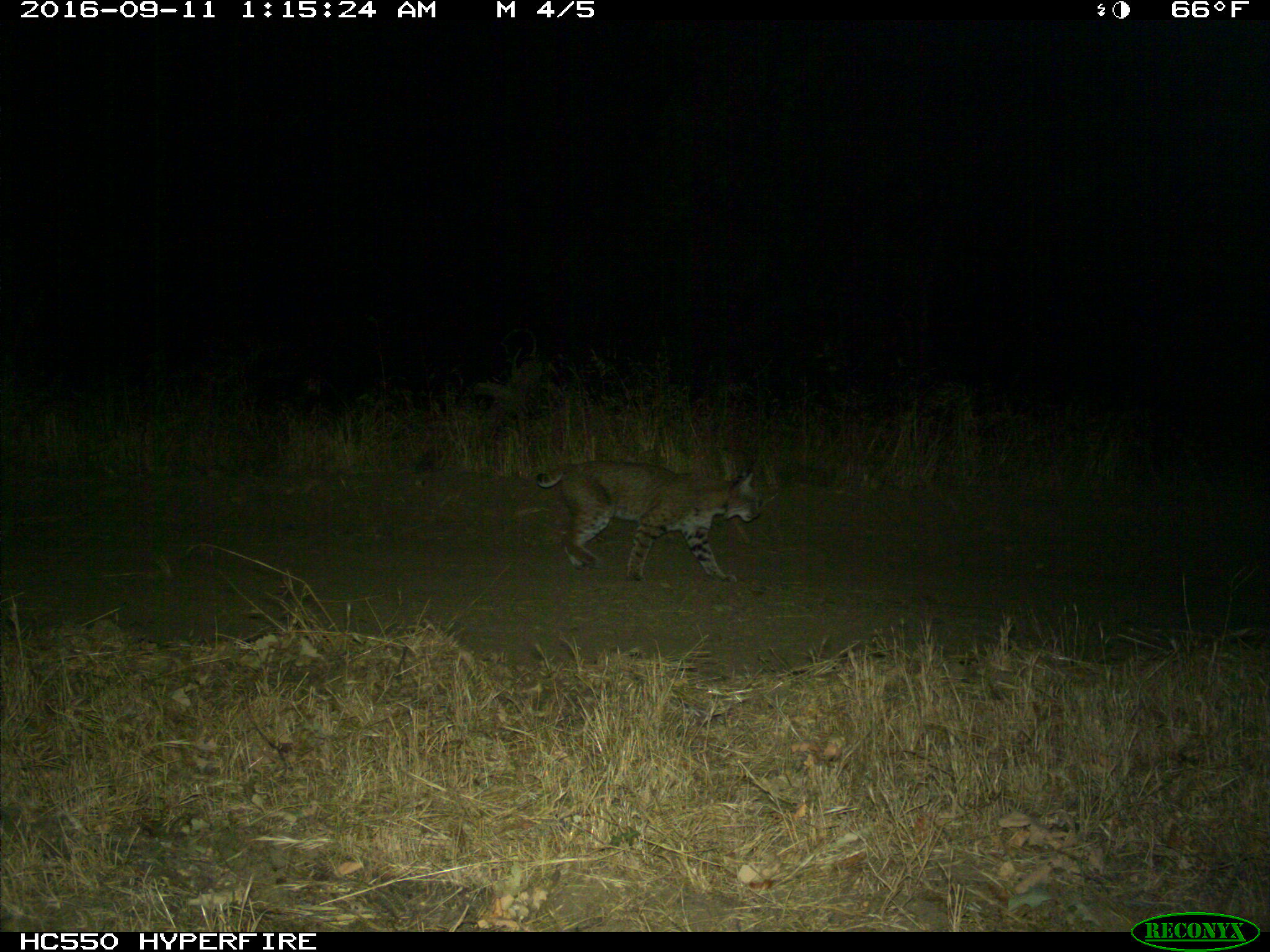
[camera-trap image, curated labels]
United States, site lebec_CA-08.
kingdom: Animalia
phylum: Chordata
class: Mammalia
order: Carnivora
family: Felidae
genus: Lynx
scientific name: Lynx rufus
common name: bobcat